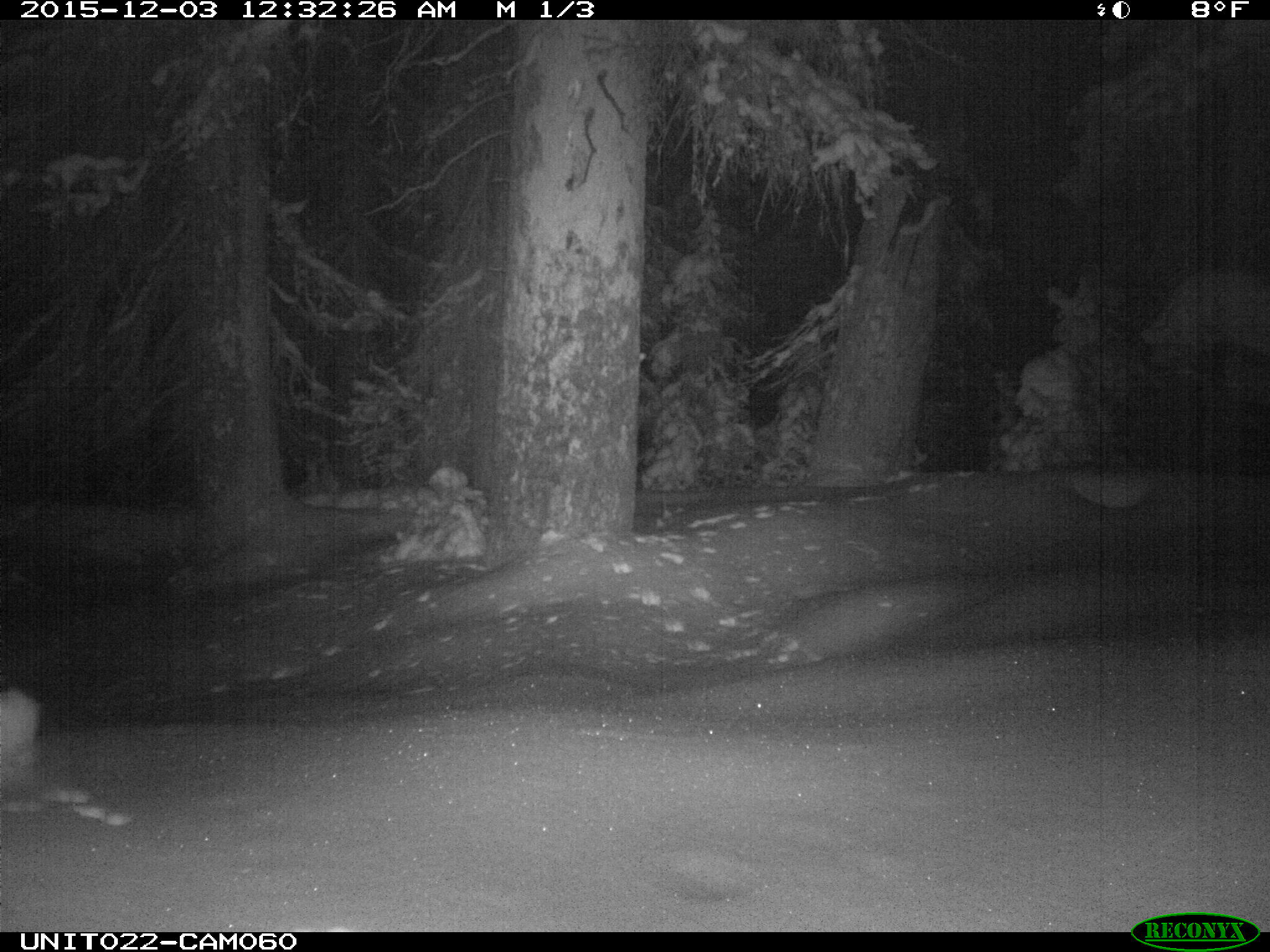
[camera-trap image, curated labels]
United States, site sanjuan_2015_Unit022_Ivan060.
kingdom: Animalia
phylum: Chordata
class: Mammalia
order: Lagomorpha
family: Leporidae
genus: Lepus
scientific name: Lepus americanus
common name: snowshoe hare